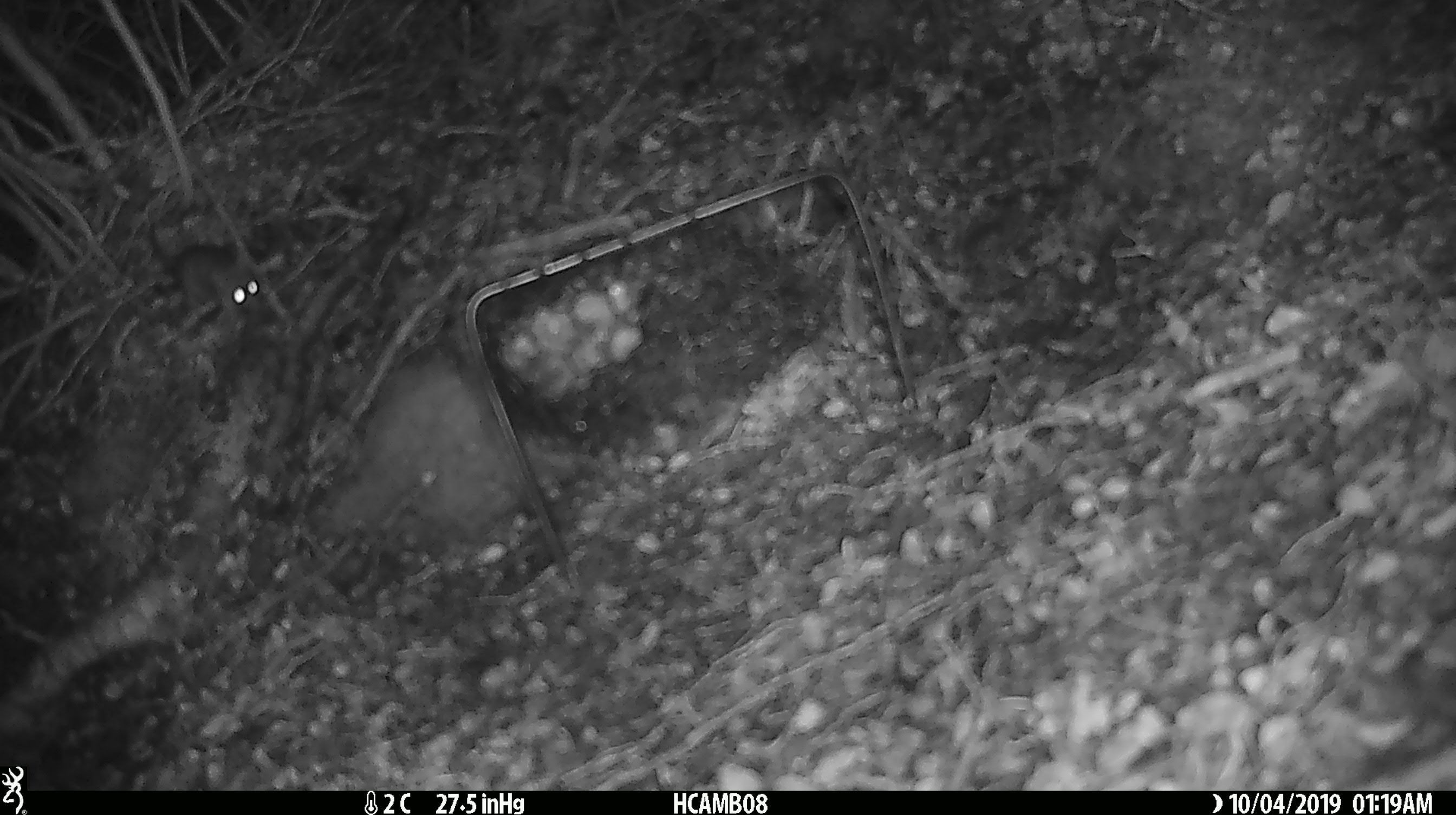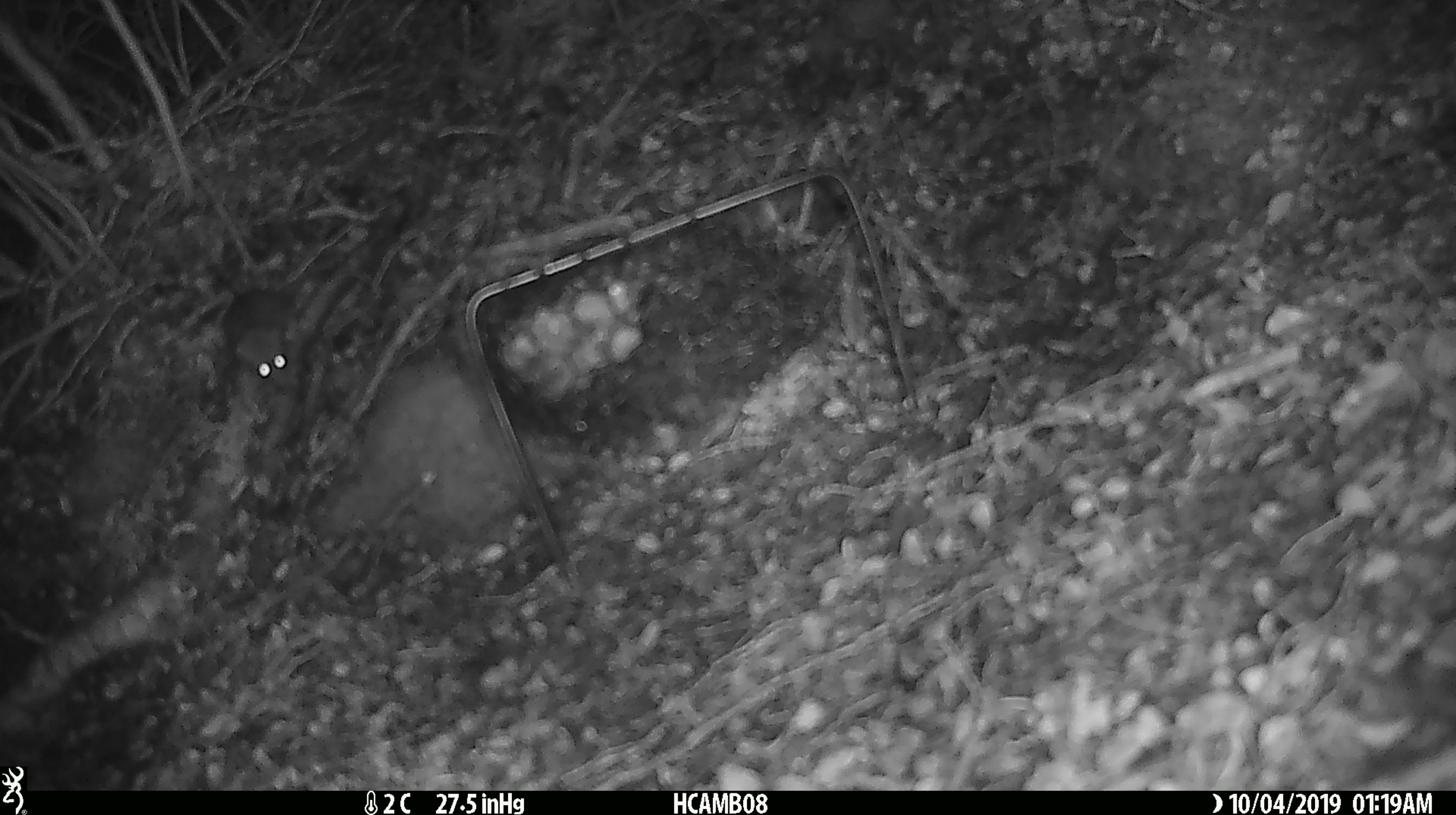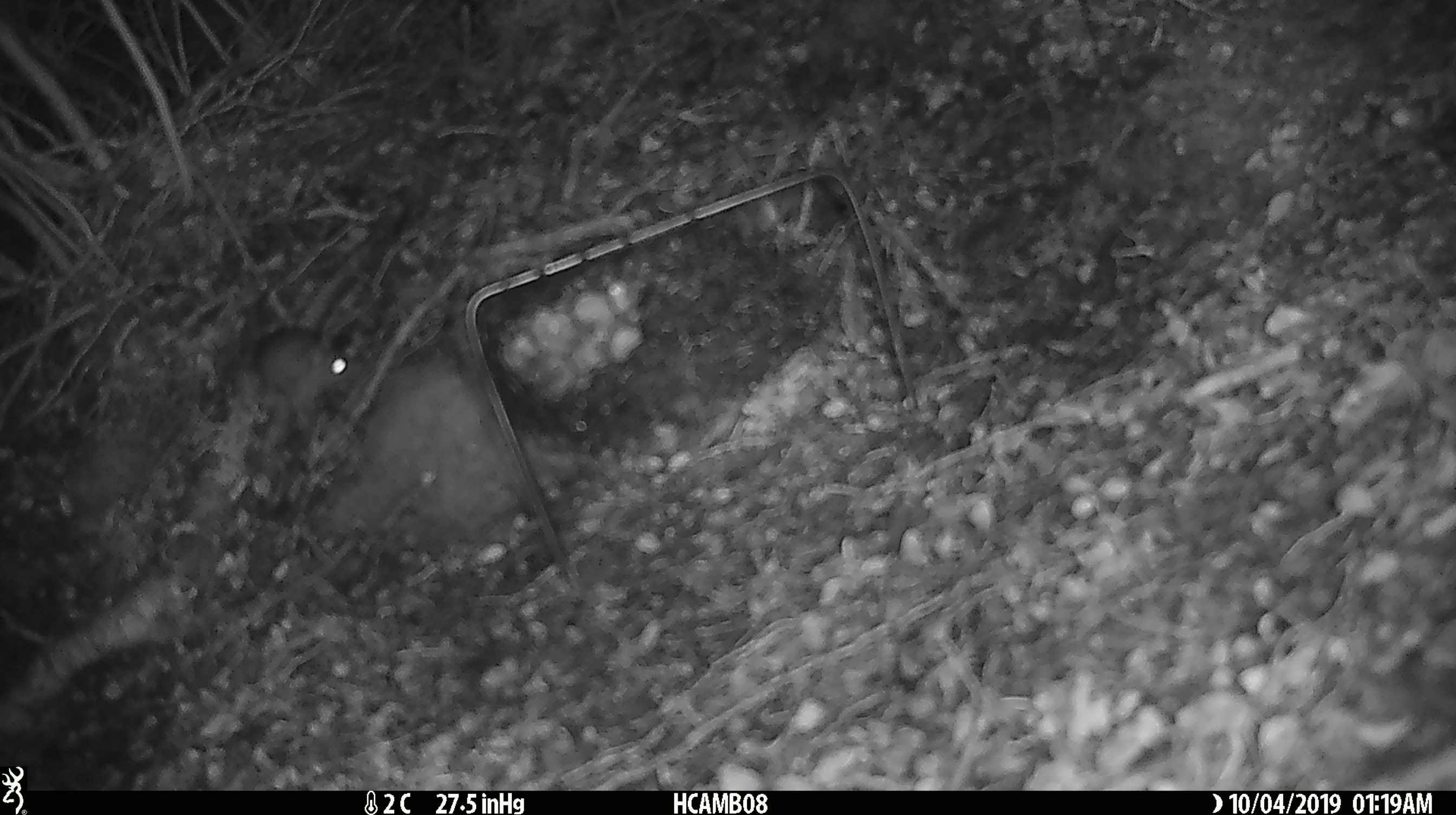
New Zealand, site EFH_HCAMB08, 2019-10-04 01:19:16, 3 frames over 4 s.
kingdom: Animalia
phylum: Chordata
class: Mammalia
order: Rodentia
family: Muridae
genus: Mus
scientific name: Mus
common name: mouse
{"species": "mouse (Mus)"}